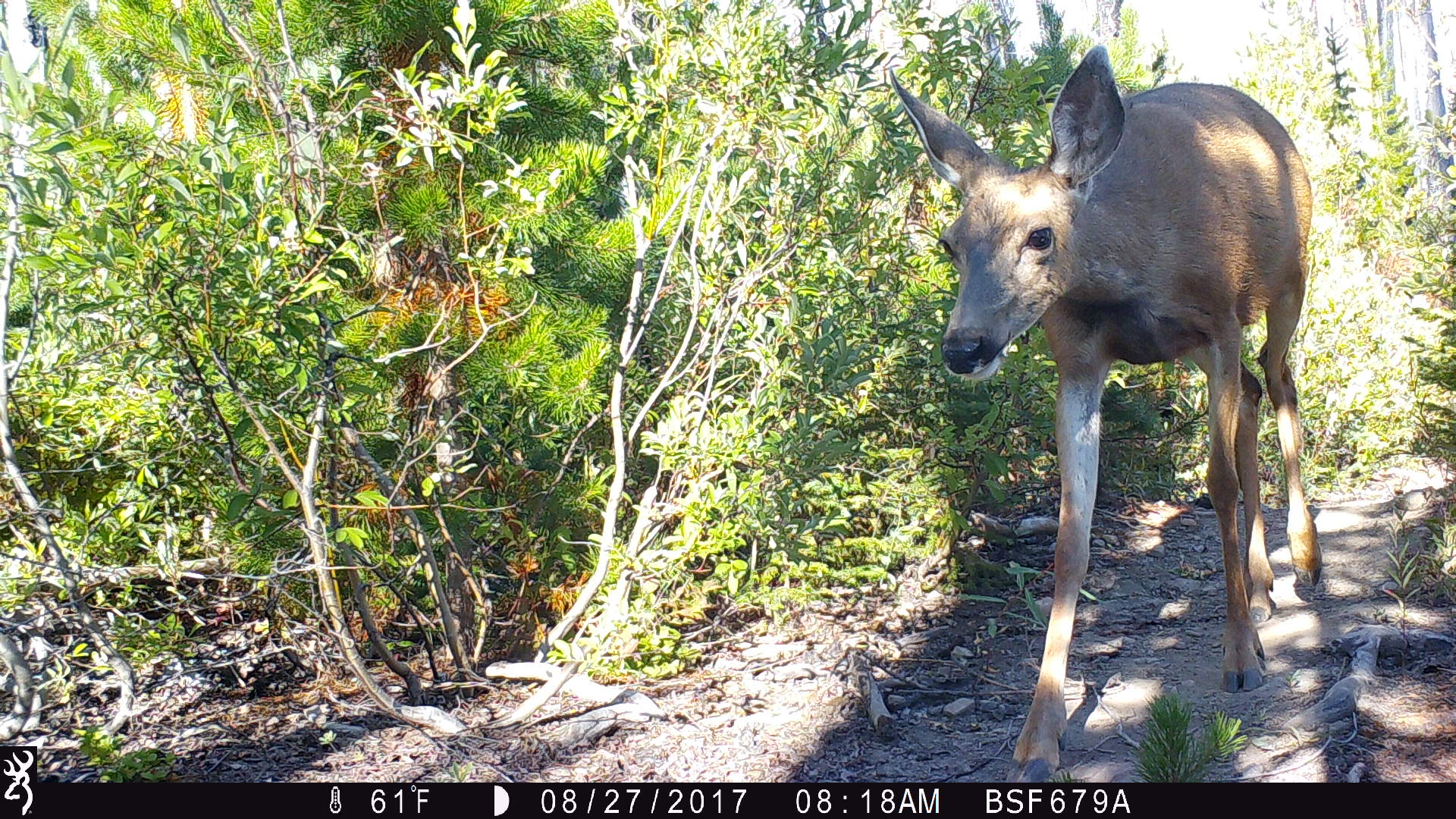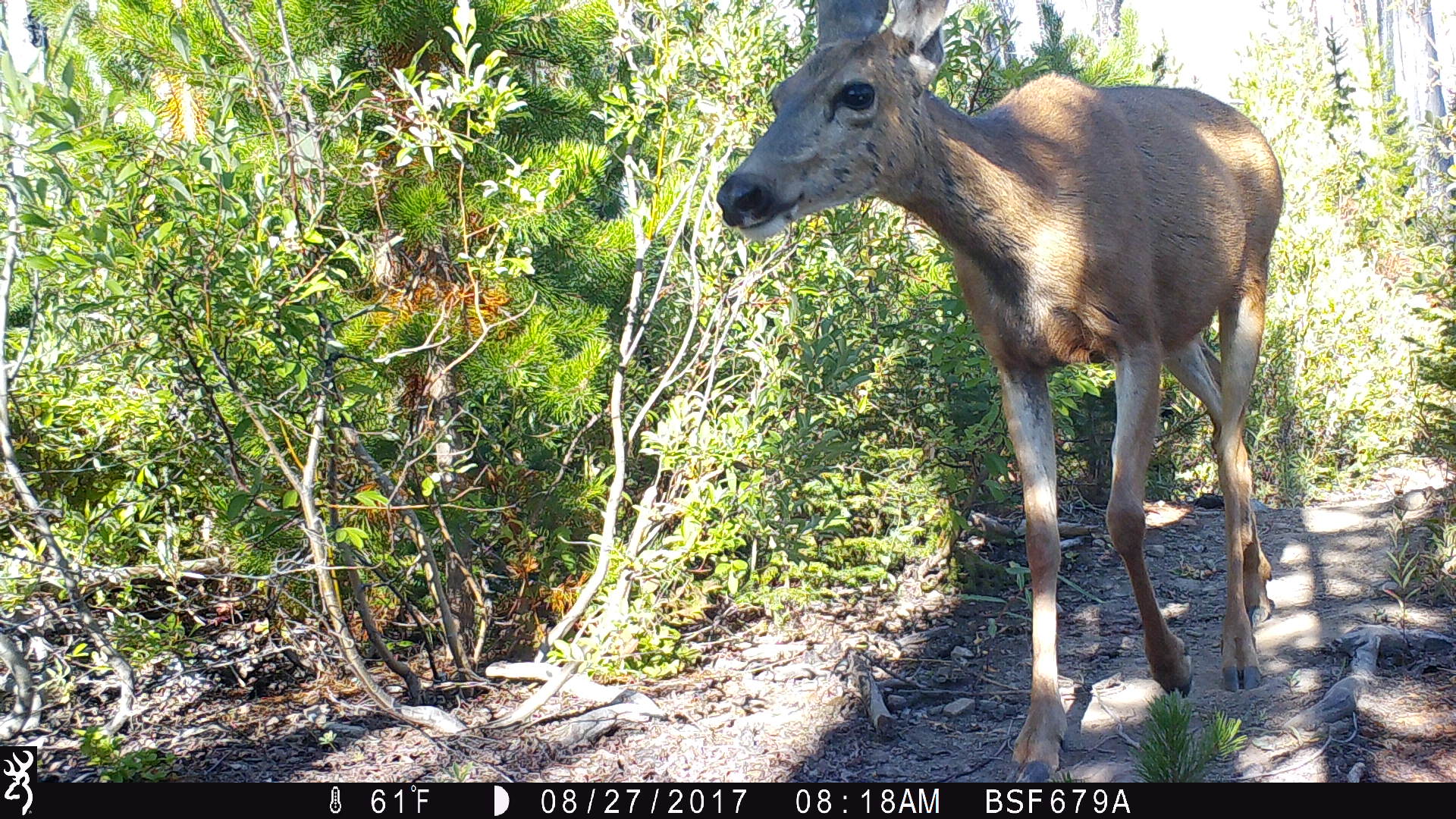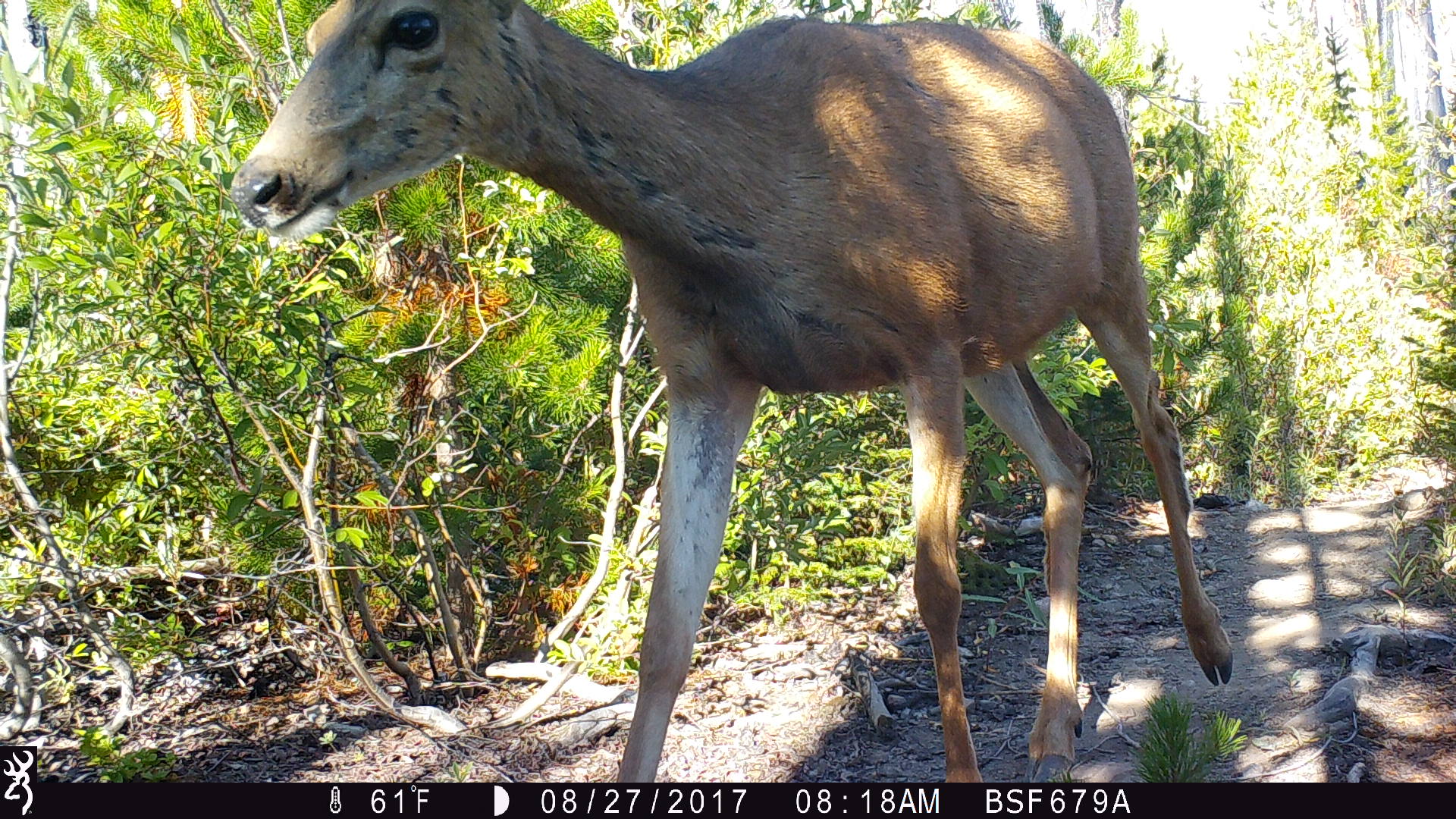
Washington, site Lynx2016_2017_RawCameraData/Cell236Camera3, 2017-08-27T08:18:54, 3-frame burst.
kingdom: Animalia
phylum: Chordata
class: Mammalia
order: Artiodactyla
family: Cervidae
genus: Odocoileus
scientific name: Odocoileus hemionus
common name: mule deer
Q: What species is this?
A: Odocoileus hemionus (mule deer).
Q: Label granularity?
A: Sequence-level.